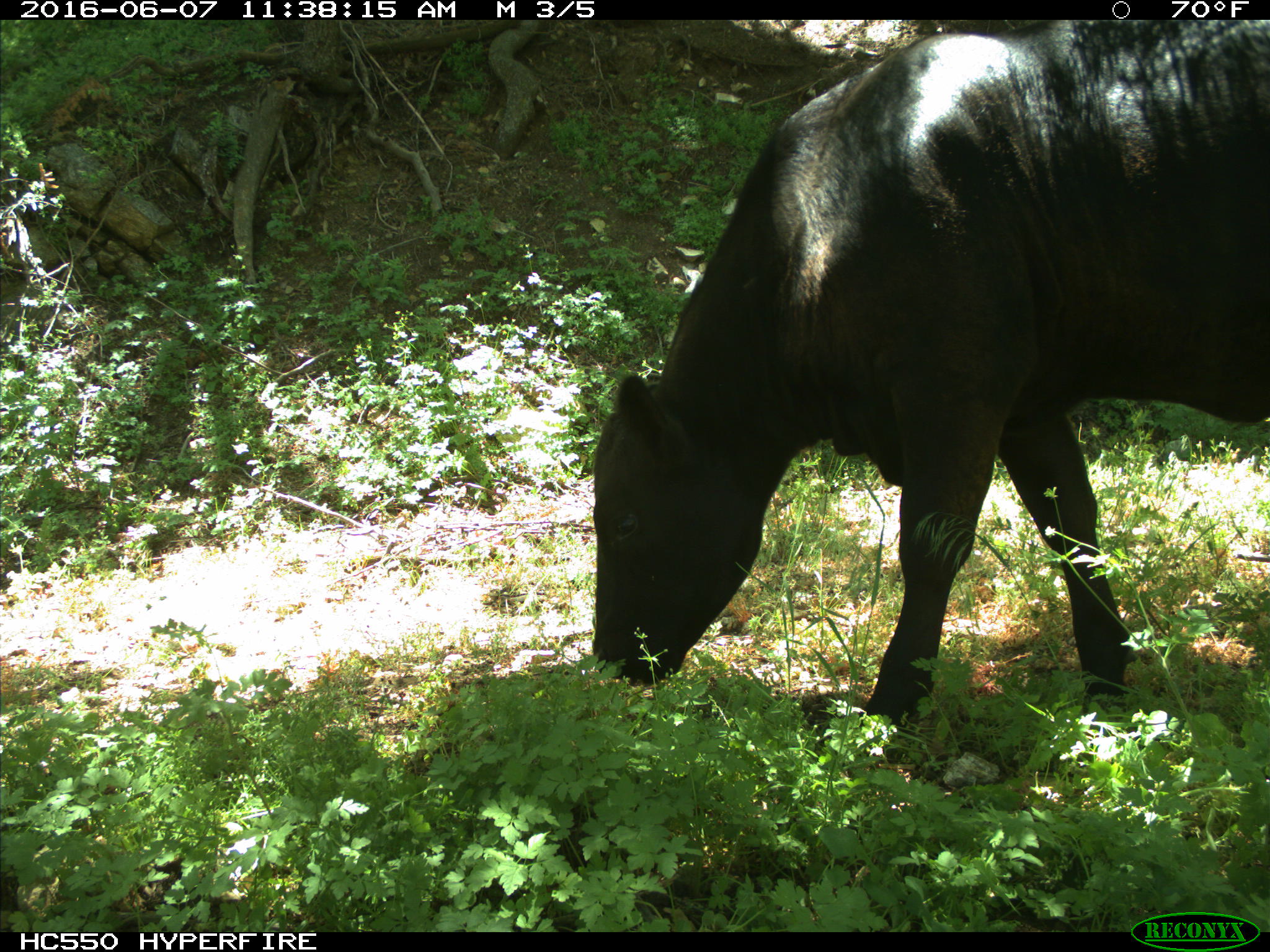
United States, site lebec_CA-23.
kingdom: Animalia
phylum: Chordata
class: Mammalia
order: Artiodactyla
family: Bovidae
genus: Bos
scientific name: Bos taurus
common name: domestic cow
Bos taurus (domestic cow).